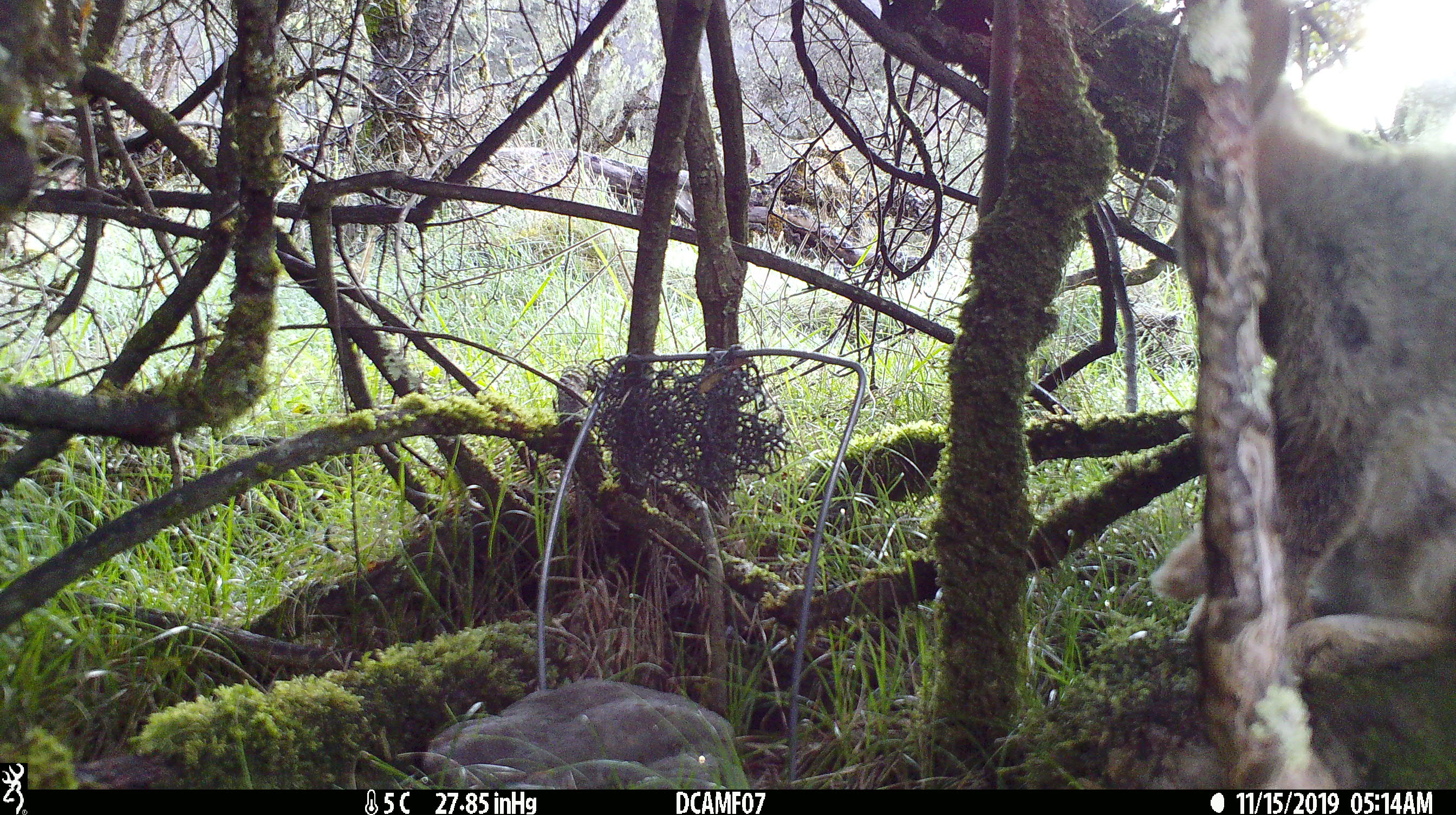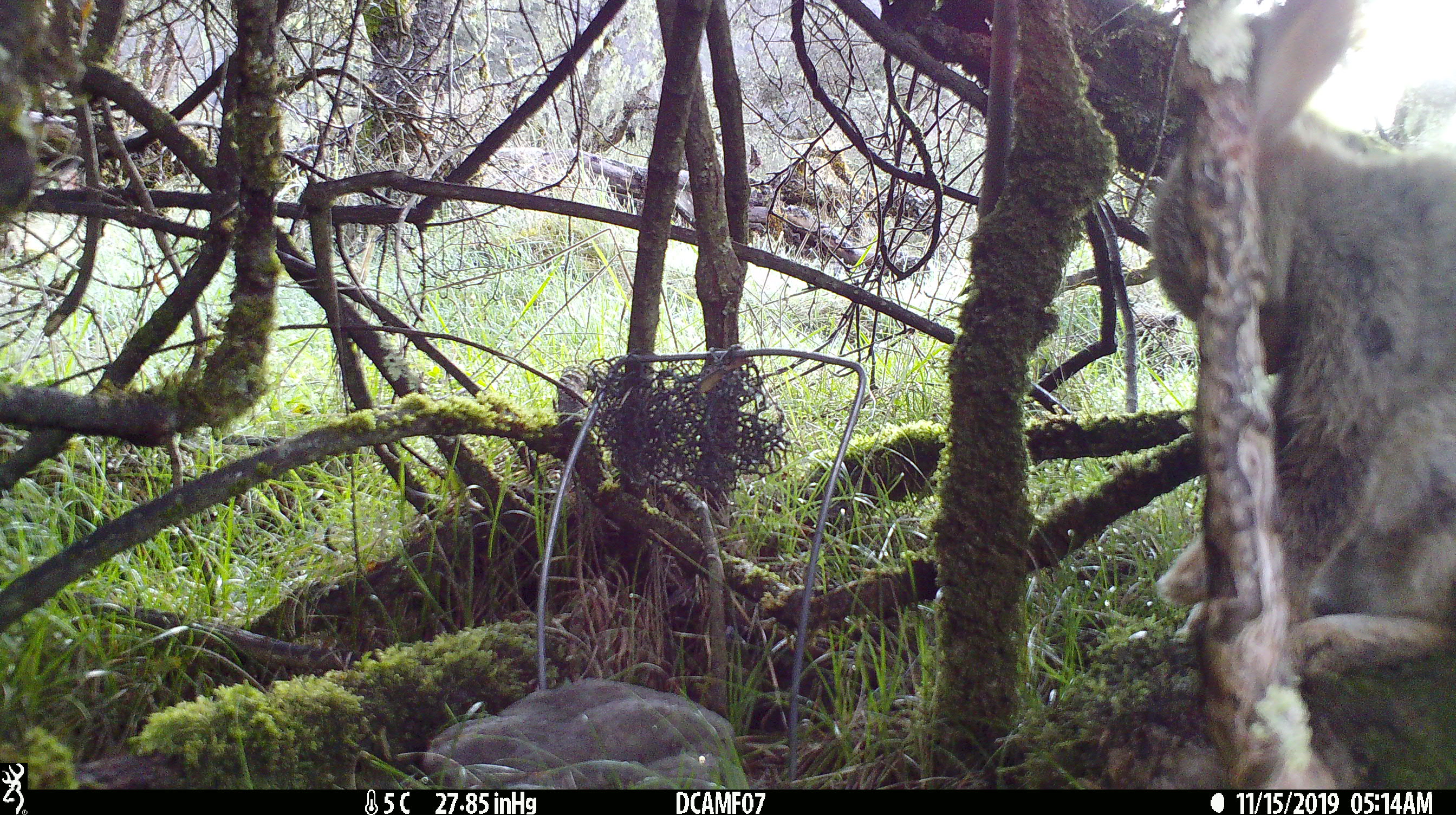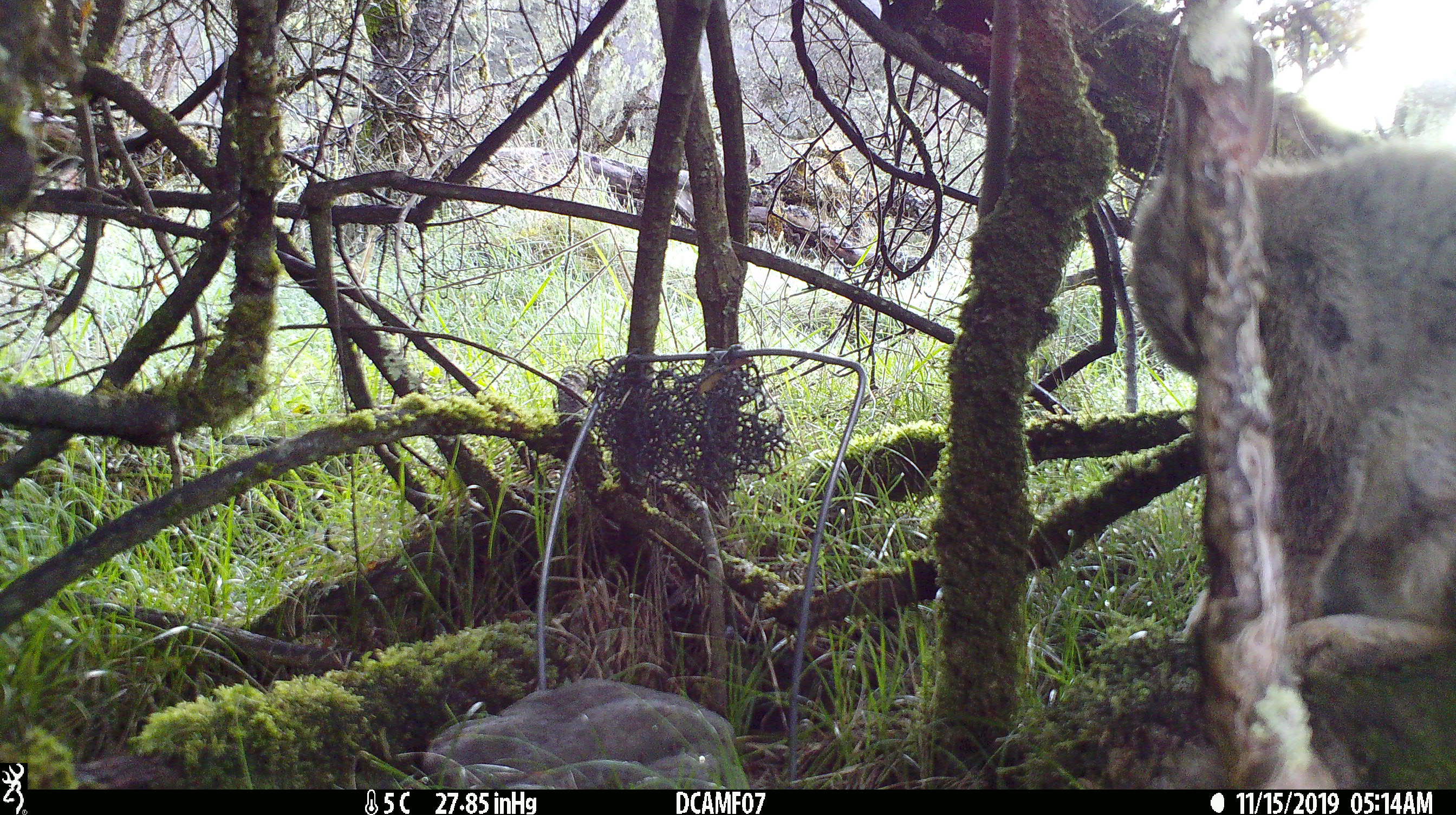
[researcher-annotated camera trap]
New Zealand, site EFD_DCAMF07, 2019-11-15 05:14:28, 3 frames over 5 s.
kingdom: Animalia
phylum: Chordata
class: Mammalia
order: Lagomorpha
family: Leporidae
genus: Oryctolagus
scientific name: Oryctolagus cuniculus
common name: european rabbit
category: rabbit